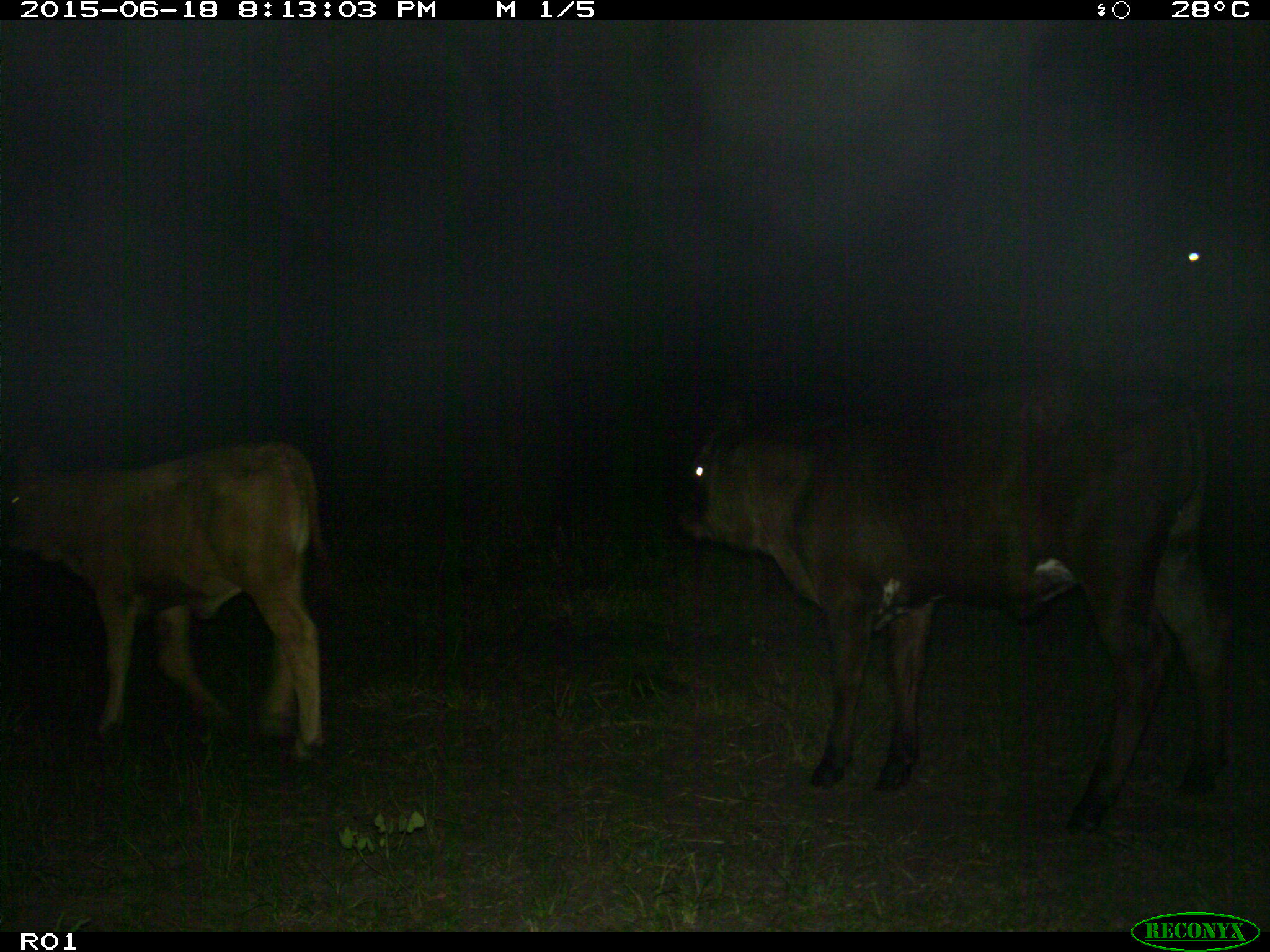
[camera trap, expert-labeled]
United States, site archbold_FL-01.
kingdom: Animalia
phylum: Chordata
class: Mammalia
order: Artiodactyla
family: Bovidae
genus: Bos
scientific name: Bos taurus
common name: domestic cow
Bos taurus (domestic cow).